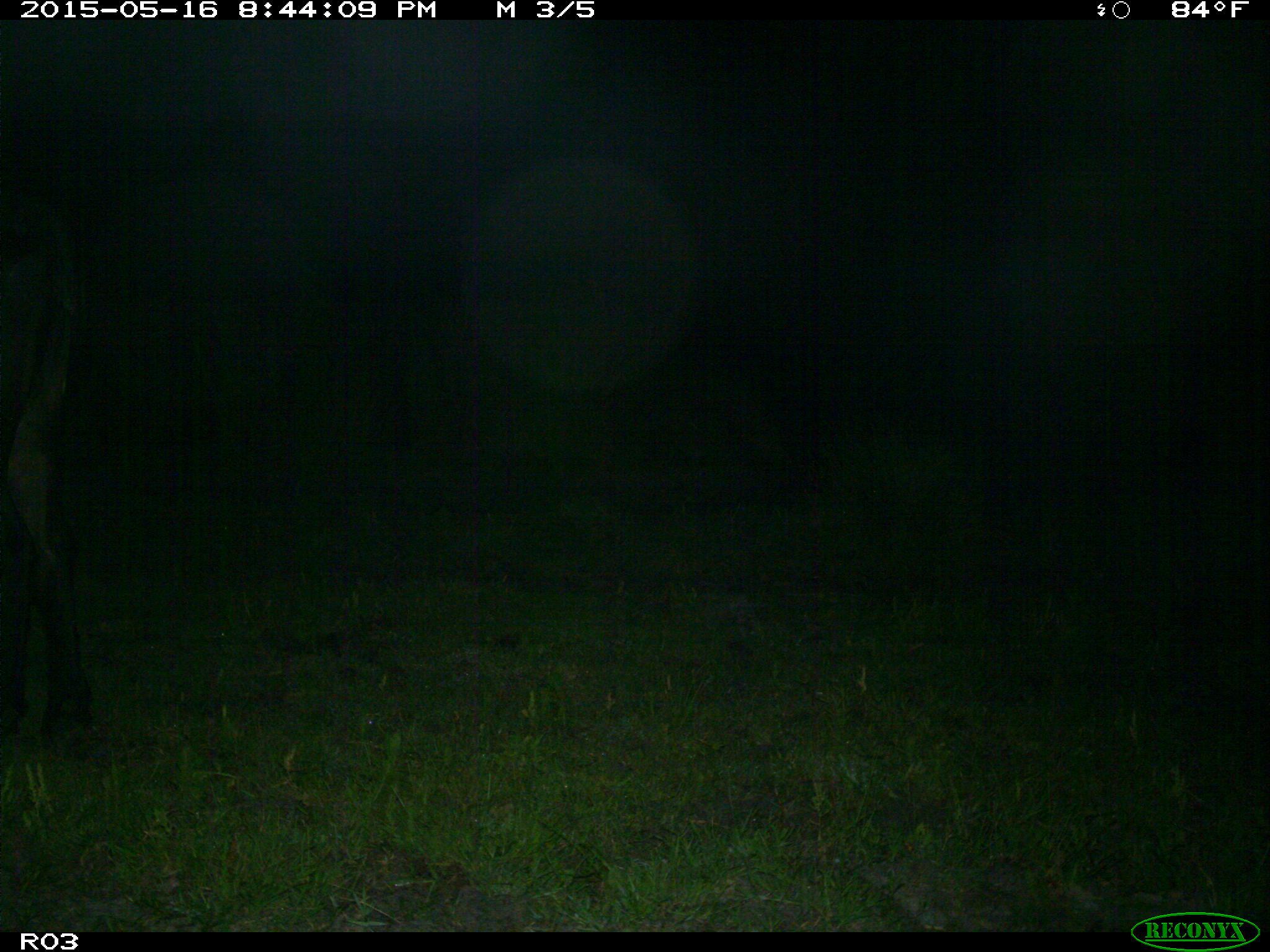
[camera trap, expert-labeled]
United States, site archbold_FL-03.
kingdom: Animalia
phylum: Chordata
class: Mammalia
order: Artiodactyla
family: Bovidae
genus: Bos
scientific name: Bos taurus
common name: domestic cow